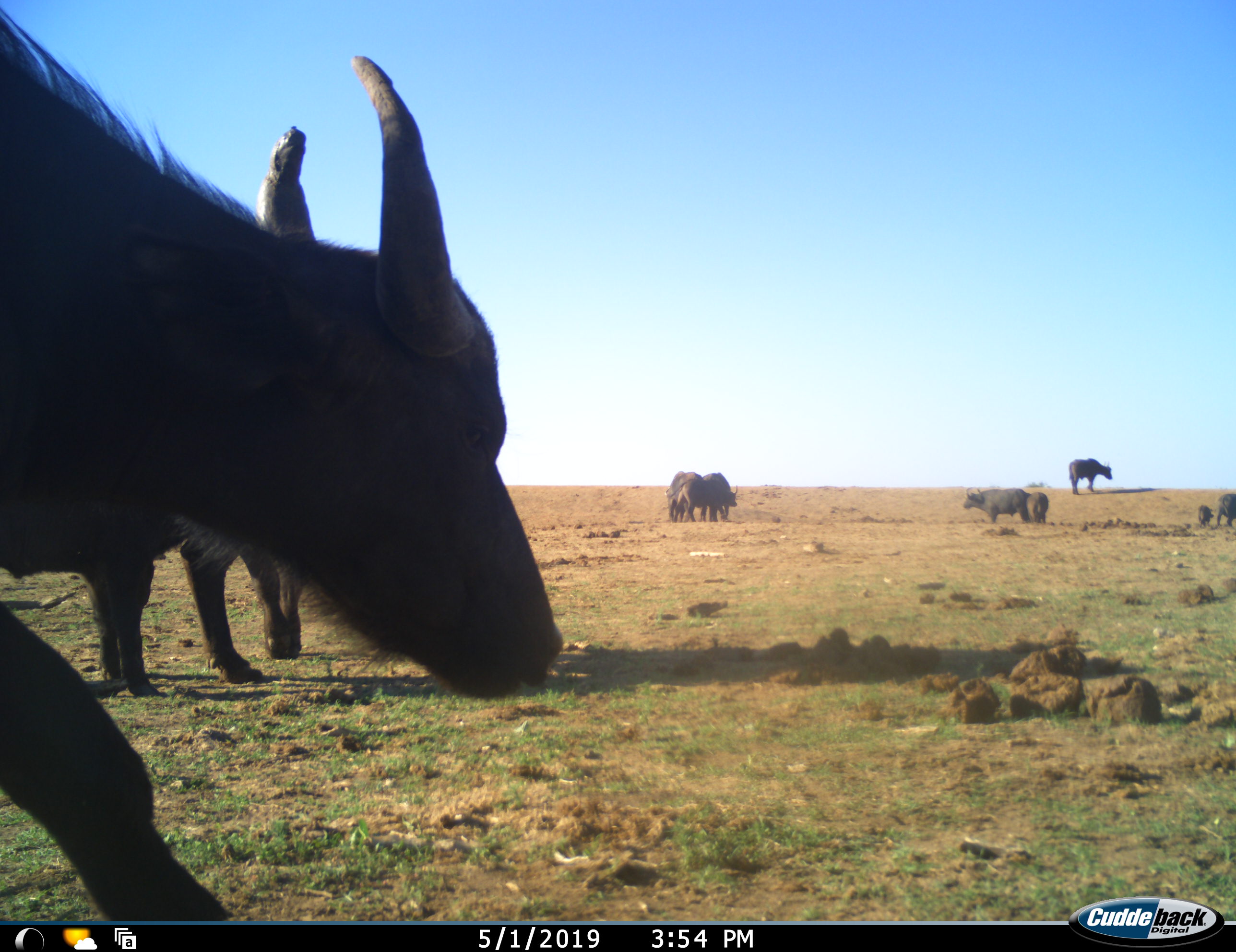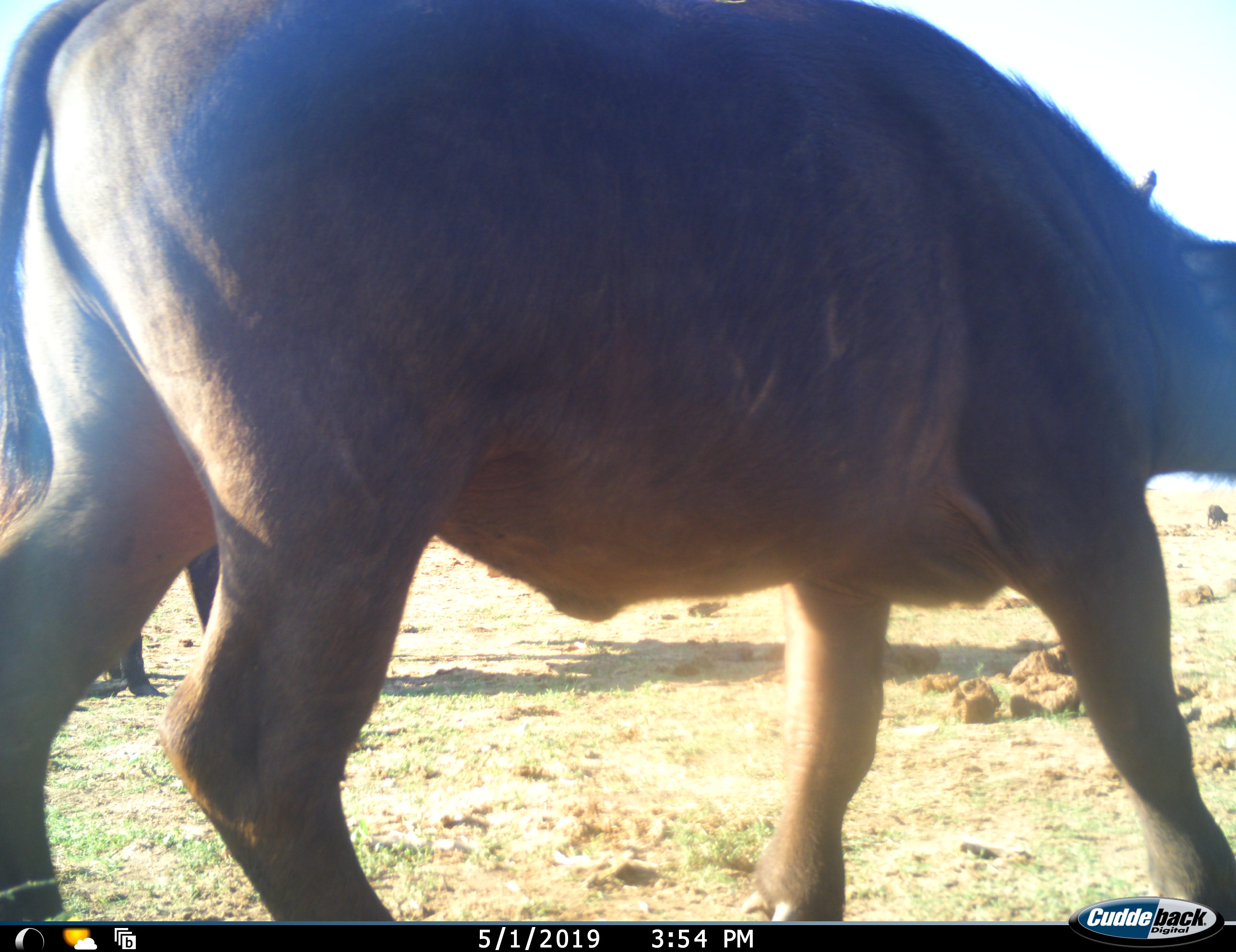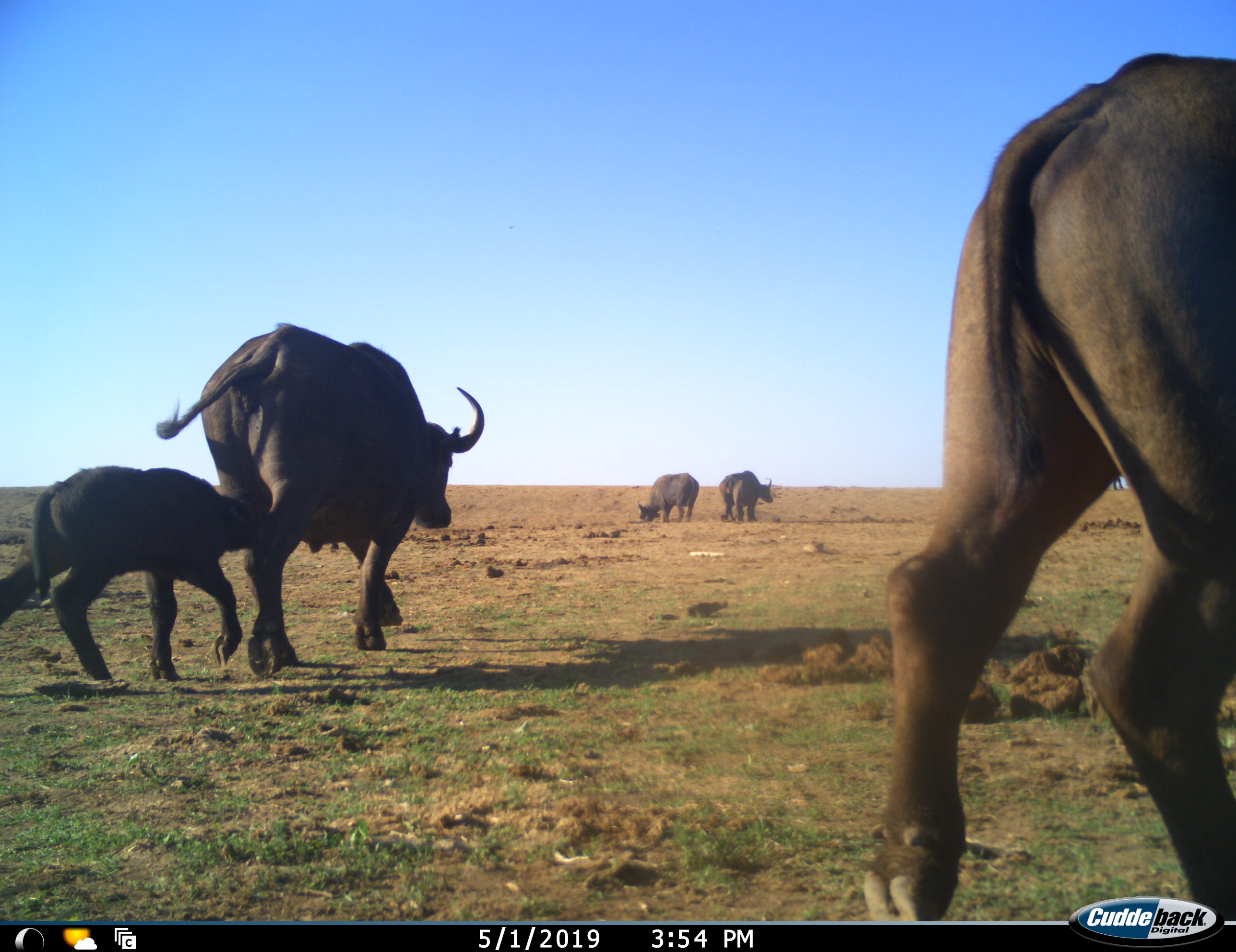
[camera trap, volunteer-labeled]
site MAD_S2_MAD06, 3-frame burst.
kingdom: Animalia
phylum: Chordata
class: Mammalia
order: Artiodactyla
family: Bovidae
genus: Syncerus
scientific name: Syncerus caffer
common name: african buffalo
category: buffalo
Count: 10.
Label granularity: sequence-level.